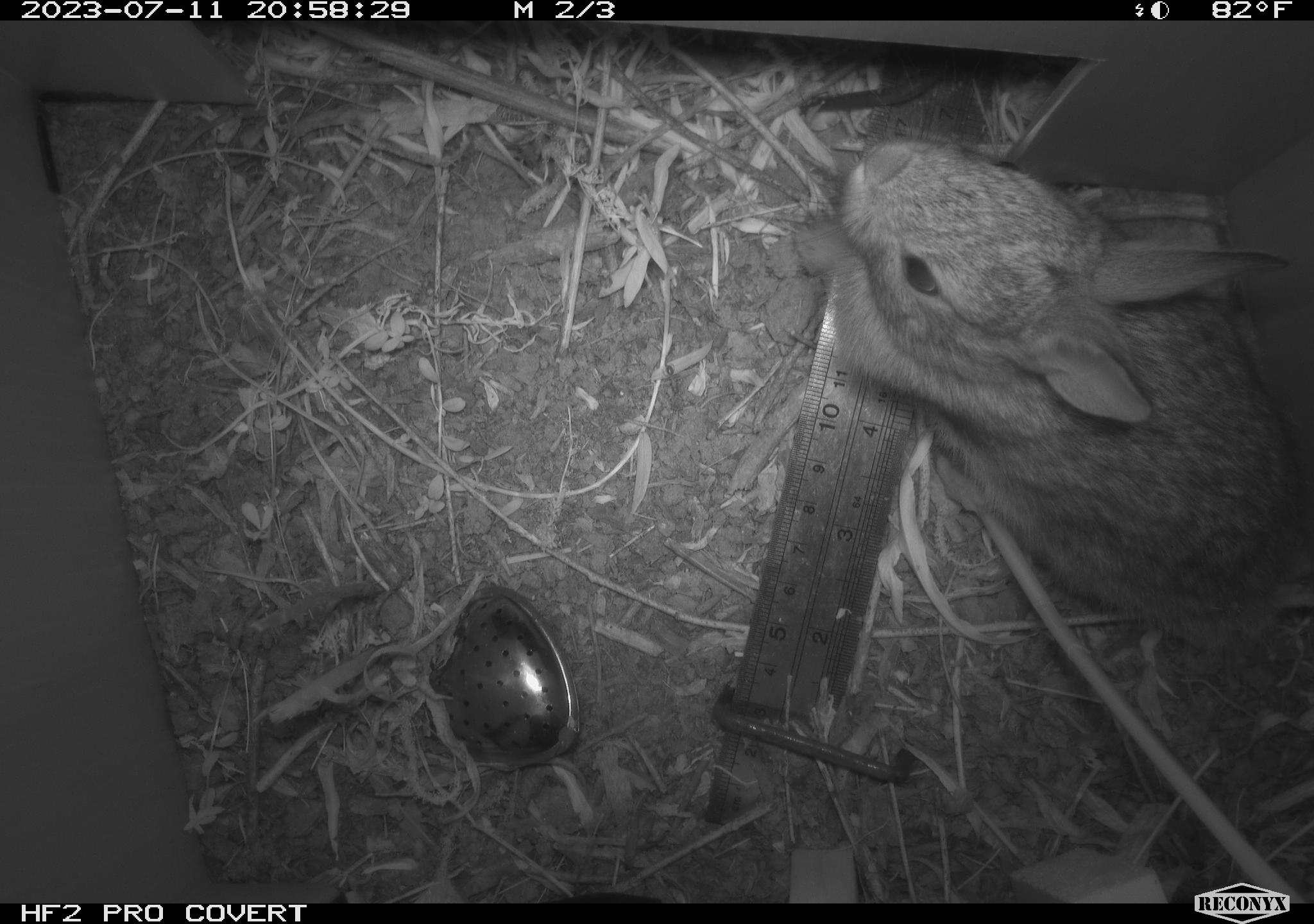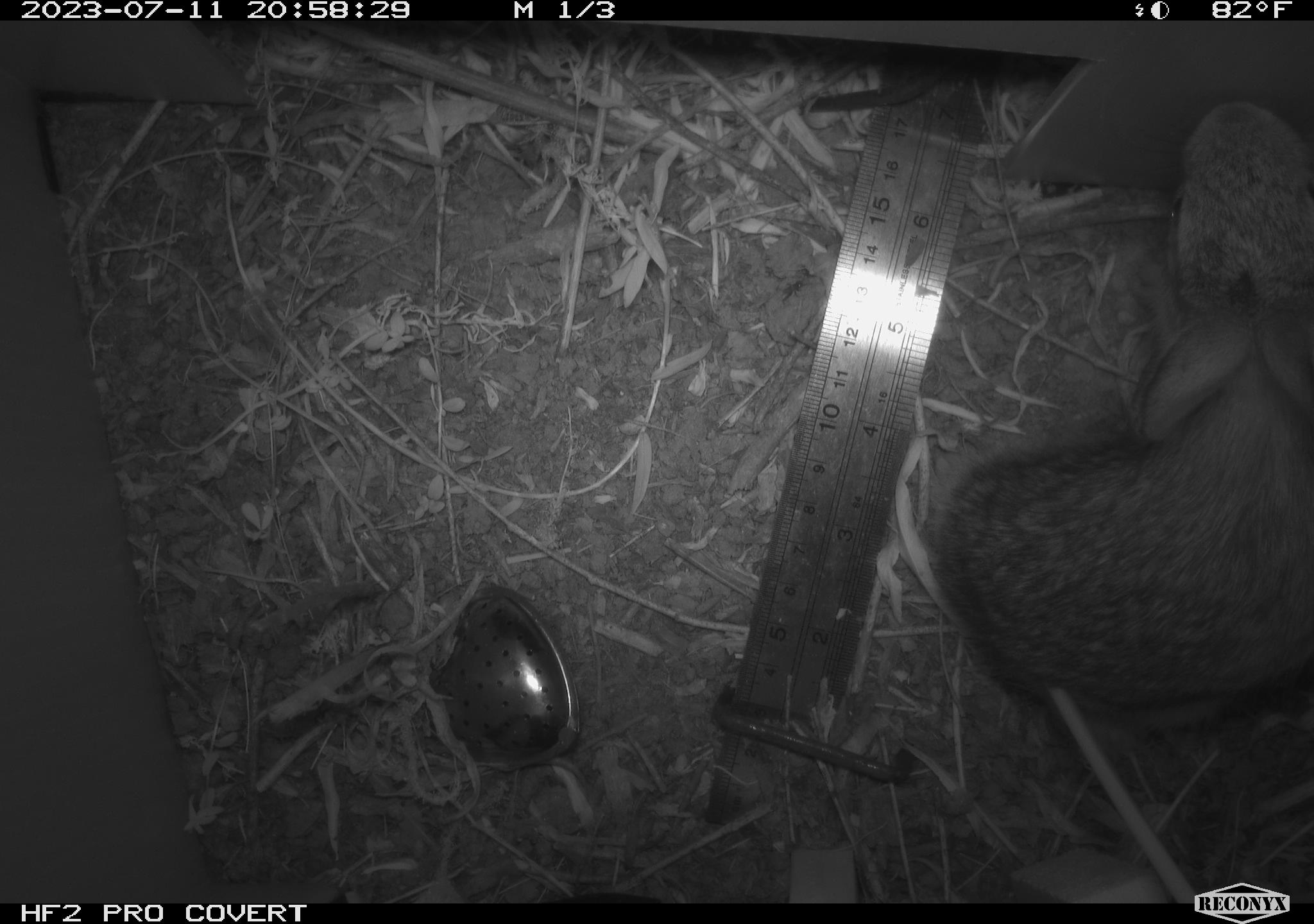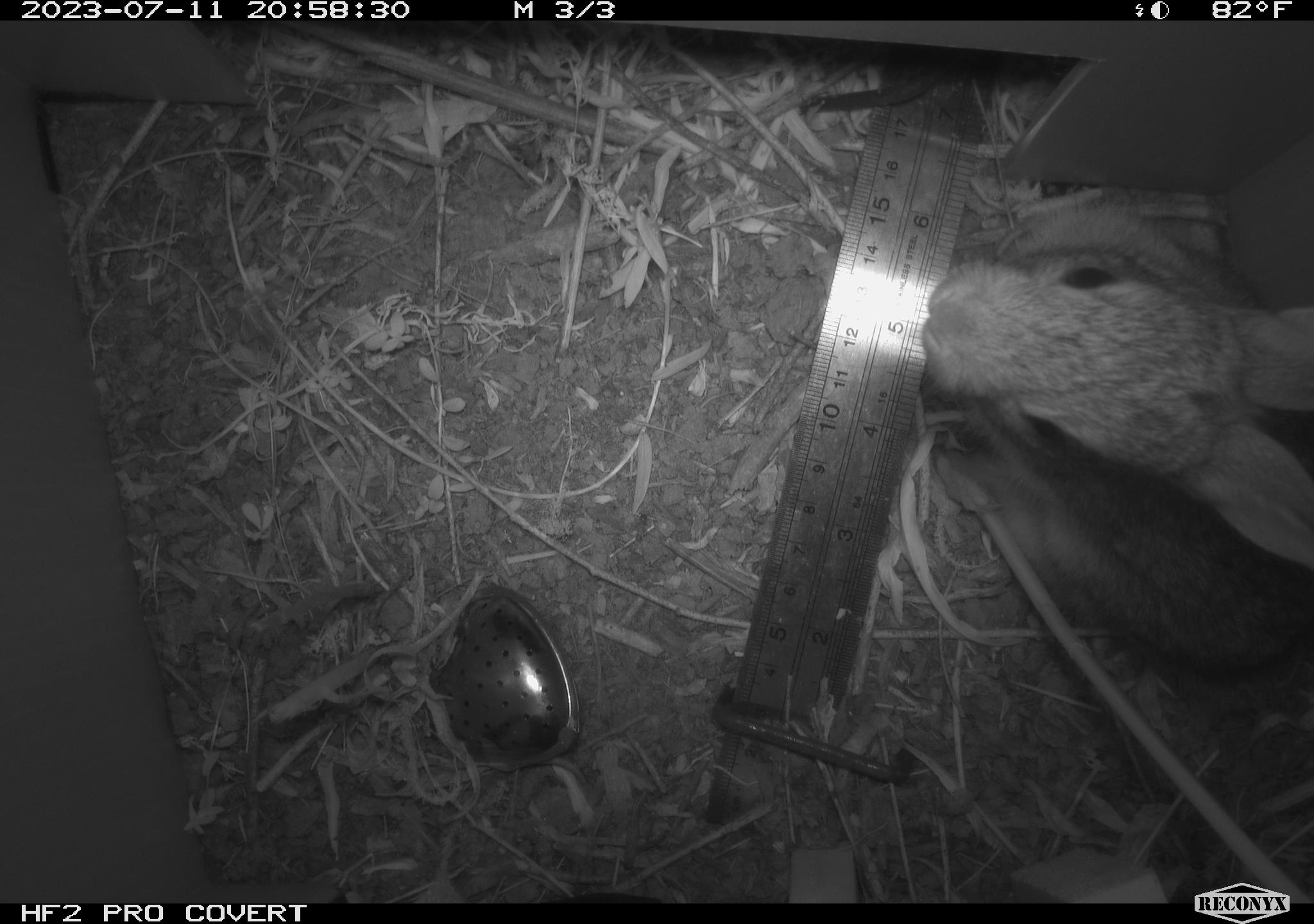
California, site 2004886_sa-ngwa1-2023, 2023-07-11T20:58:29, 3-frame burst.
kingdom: Animalia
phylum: Chordata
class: Mammalia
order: Lagomorpha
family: Leporidae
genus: Sylvilagus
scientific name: Sylvilagus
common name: cottontail rabbits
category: sylvilagus species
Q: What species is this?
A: Sylvilagus species (cottontail rabbits) (Sylvilagus).